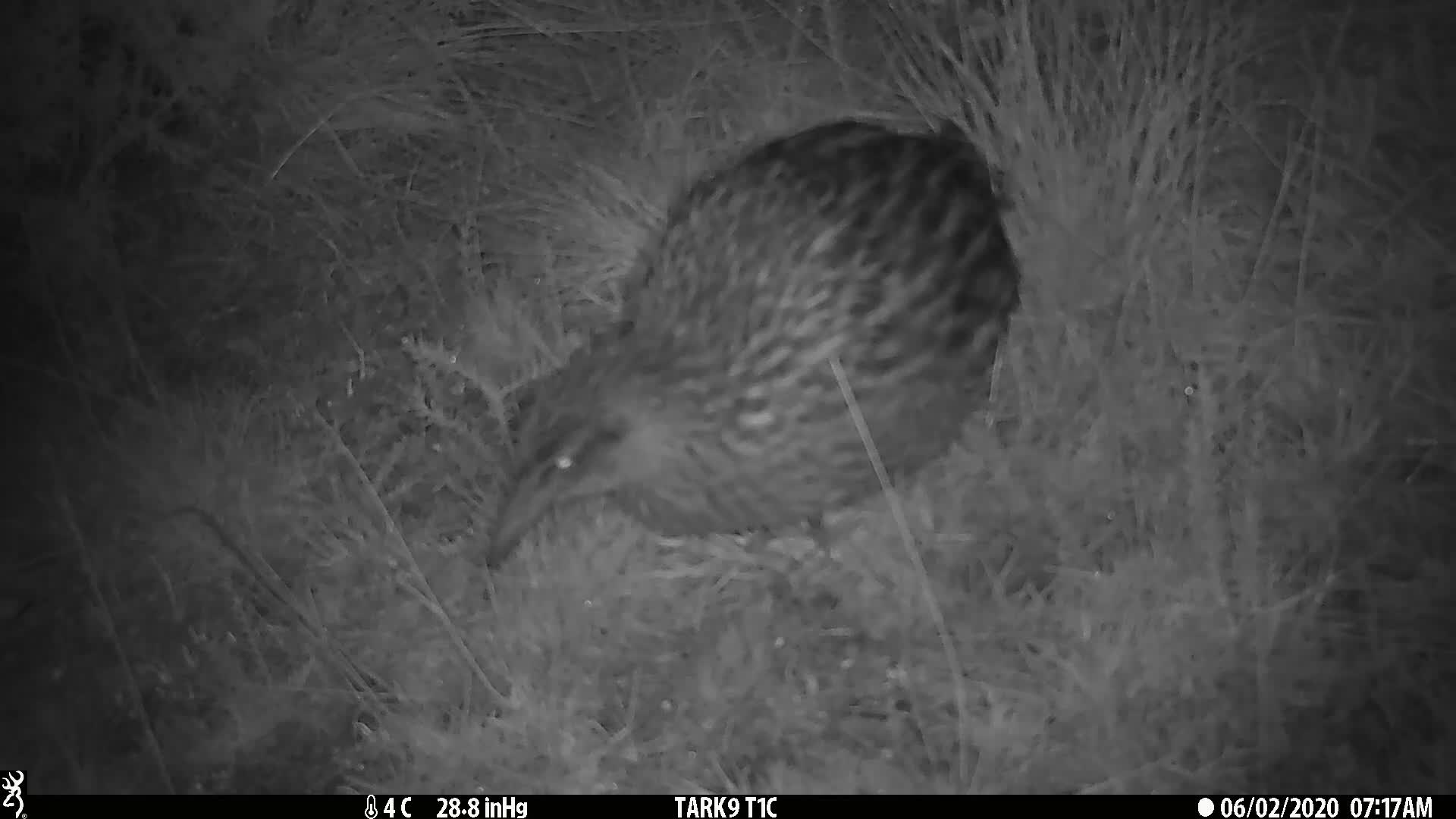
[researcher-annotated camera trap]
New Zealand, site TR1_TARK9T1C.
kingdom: Animalia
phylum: Chordata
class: Aves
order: Gruiformes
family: Rallidae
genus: Gallirallus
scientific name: Gallirallus australis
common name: weka